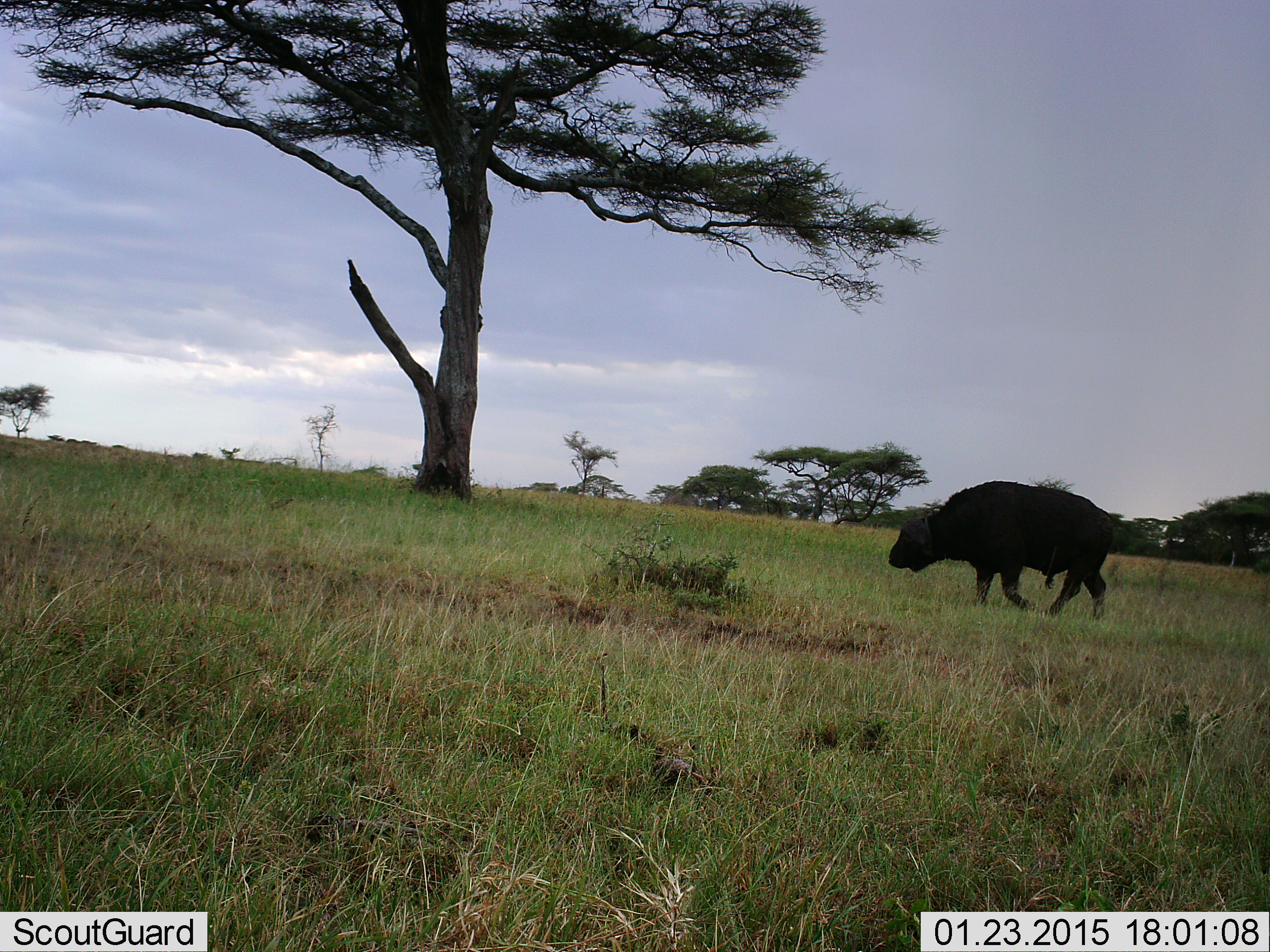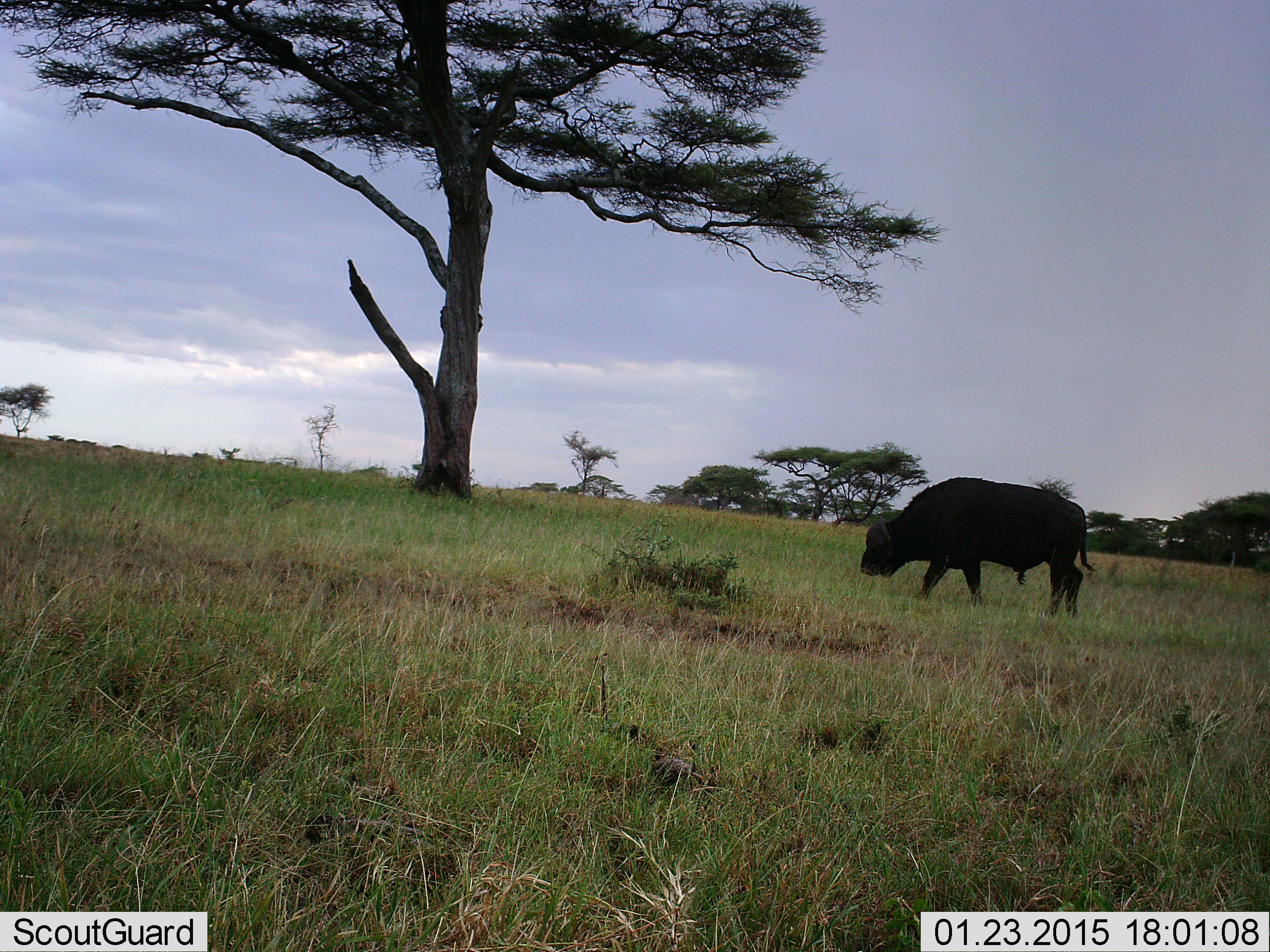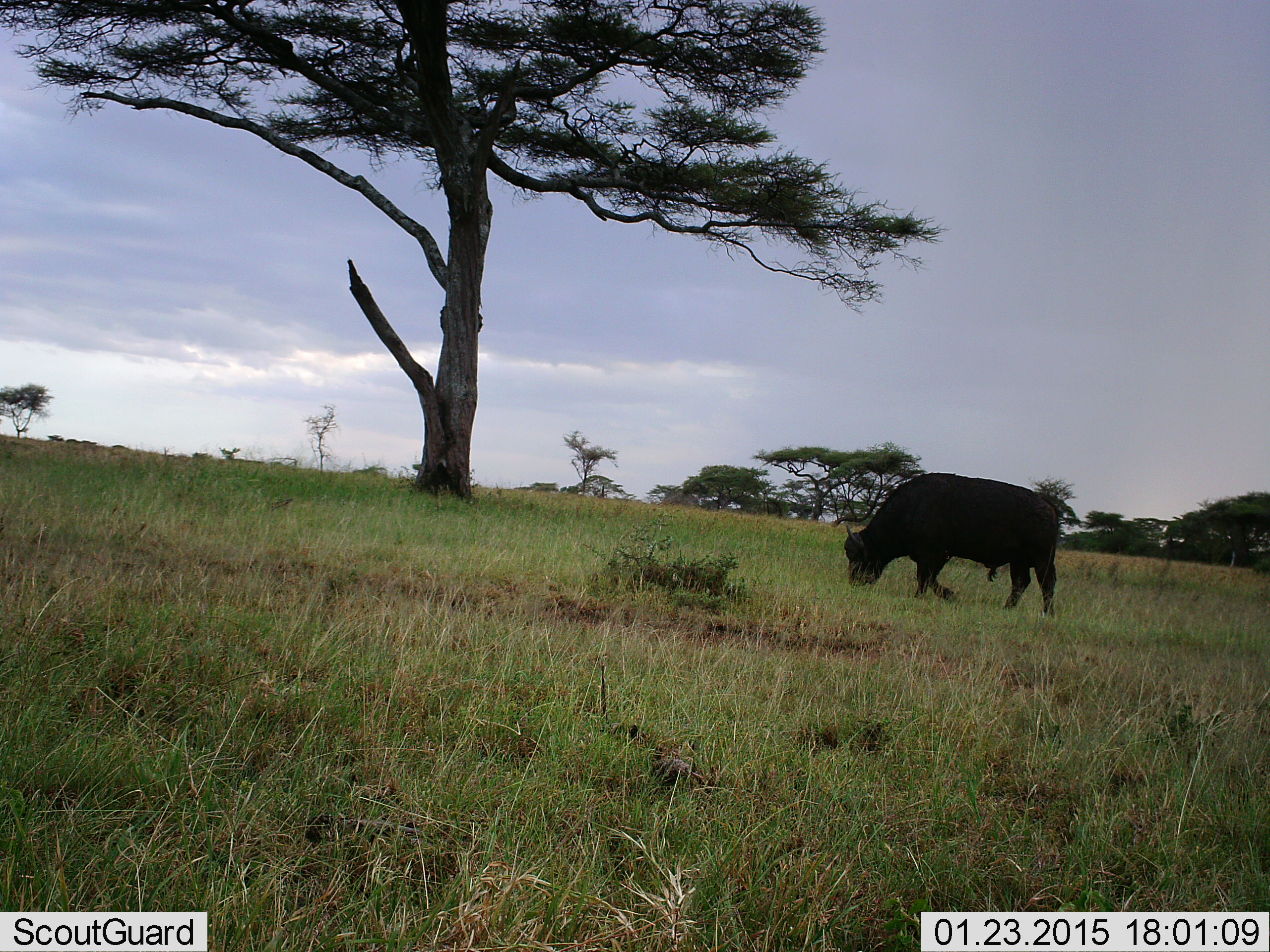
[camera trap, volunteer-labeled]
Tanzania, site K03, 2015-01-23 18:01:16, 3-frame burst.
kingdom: Animalia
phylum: Chordata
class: Mammalia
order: Artiodactyla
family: Bovidae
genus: Syncerus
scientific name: Syncerus caffer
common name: cape buffalo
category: buffalo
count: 1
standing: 20%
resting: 0%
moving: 70%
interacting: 0%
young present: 0%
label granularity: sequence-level